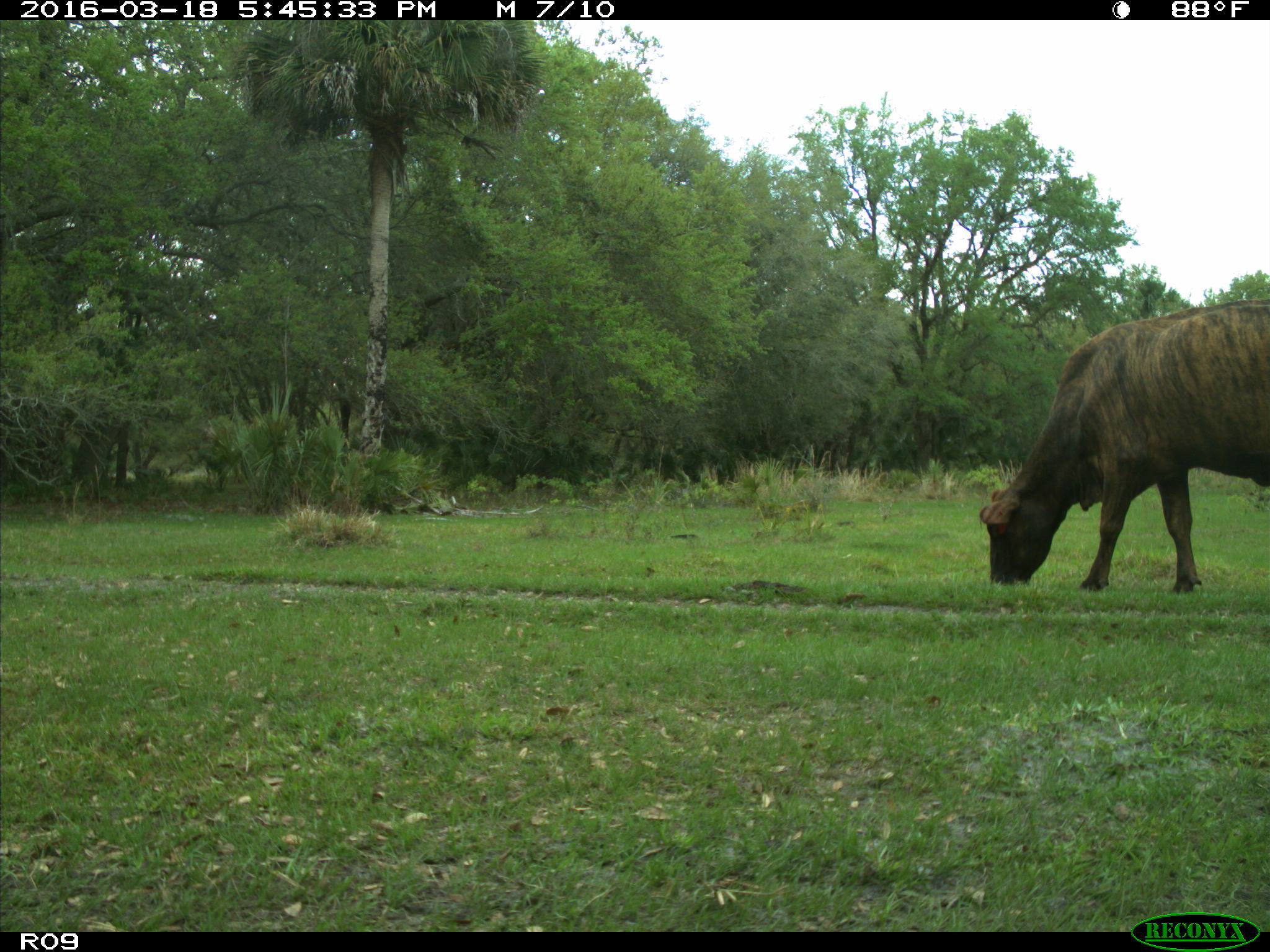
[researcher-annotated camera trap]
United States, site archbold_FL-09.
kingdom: Animalia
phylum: Chordata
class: Mammalia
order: Artiodactyla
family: Bovidae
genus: Bos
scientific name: Bos taurus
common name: domestic cow